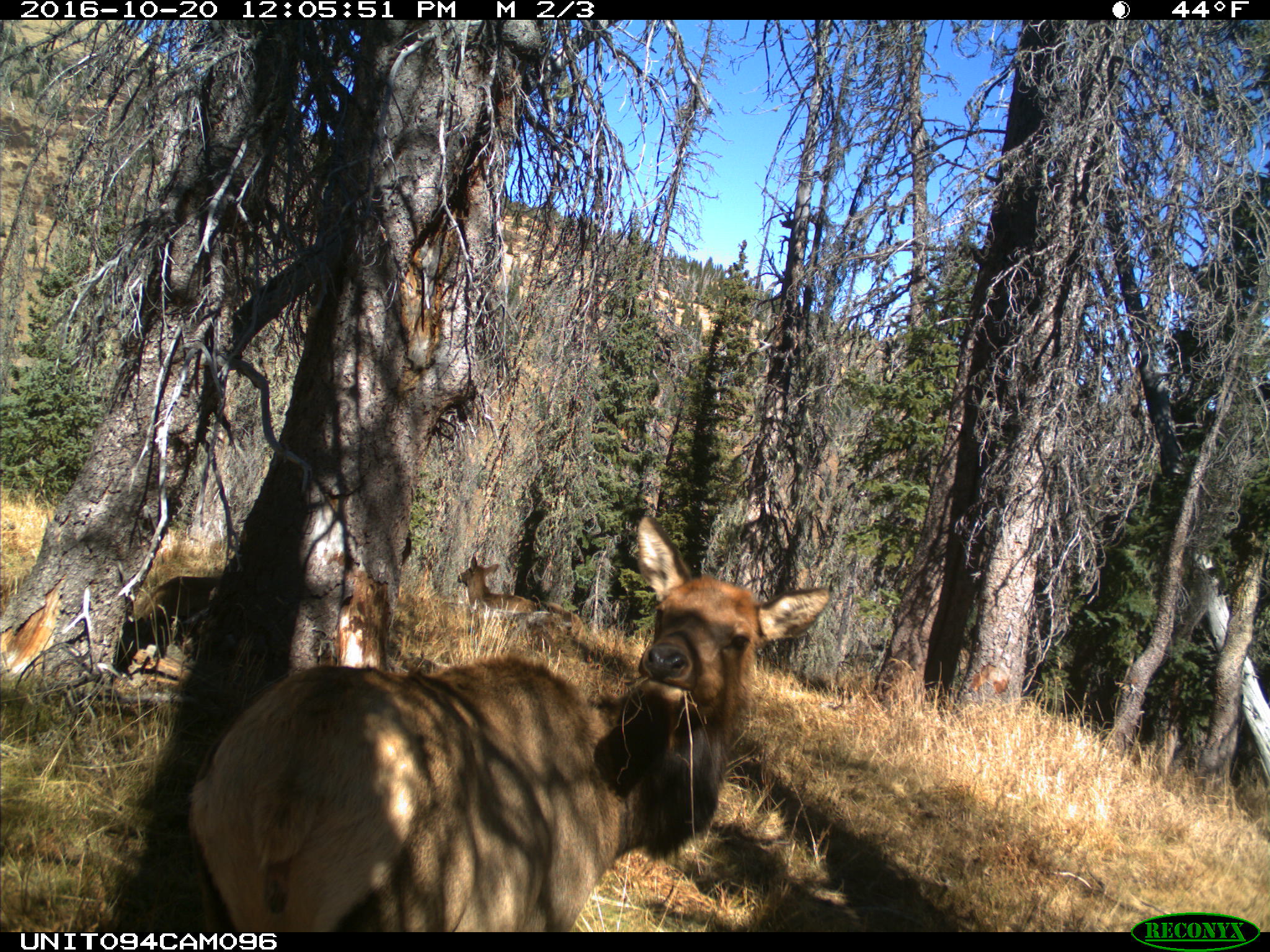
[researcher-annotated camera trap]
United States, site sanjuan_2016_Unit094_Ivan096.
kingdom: Animalia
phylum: Chordata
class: Mammalia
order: Artiodactyla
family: Cervidae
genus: Cervus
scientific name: Cervus elaphus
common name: red deer